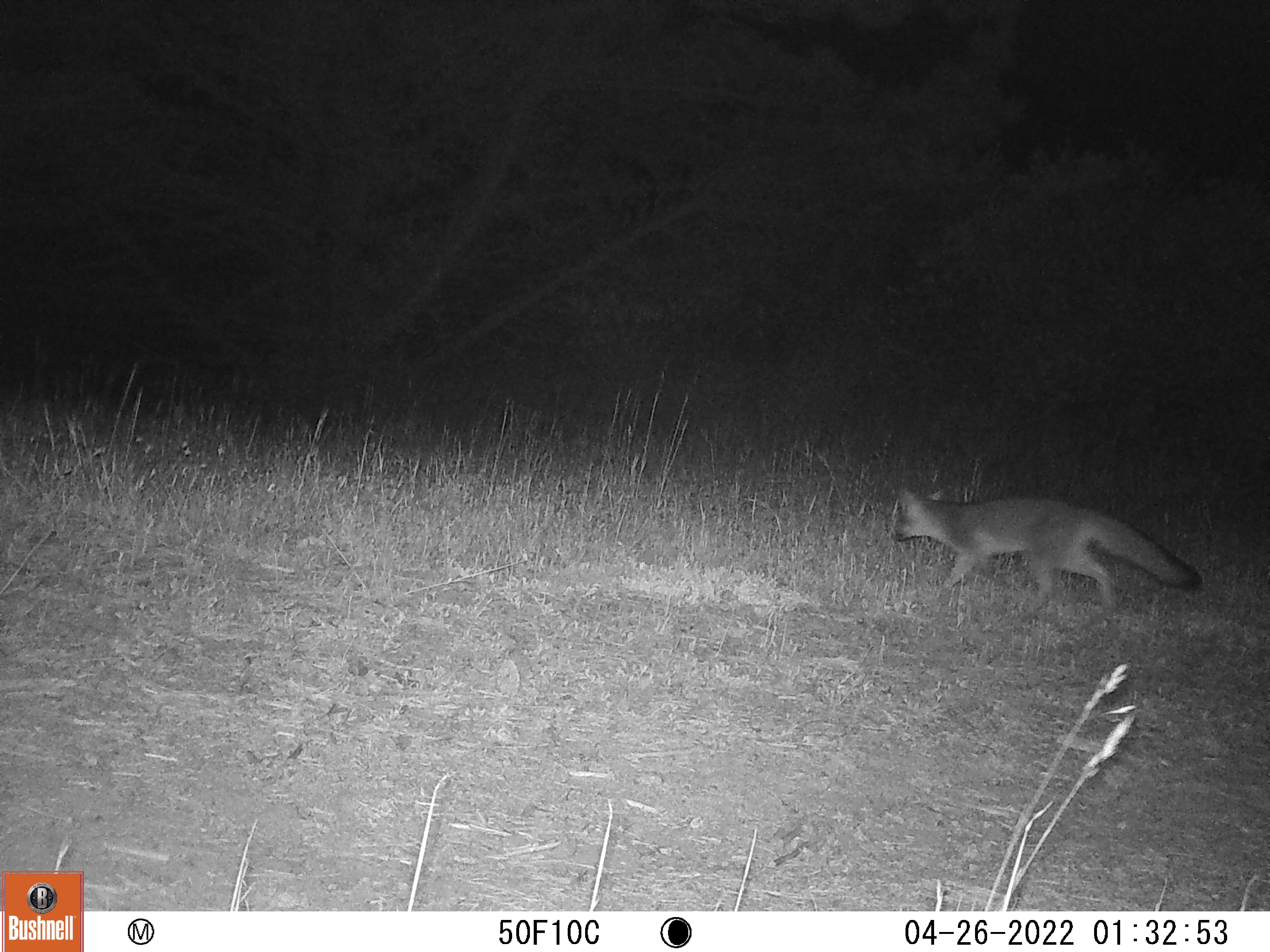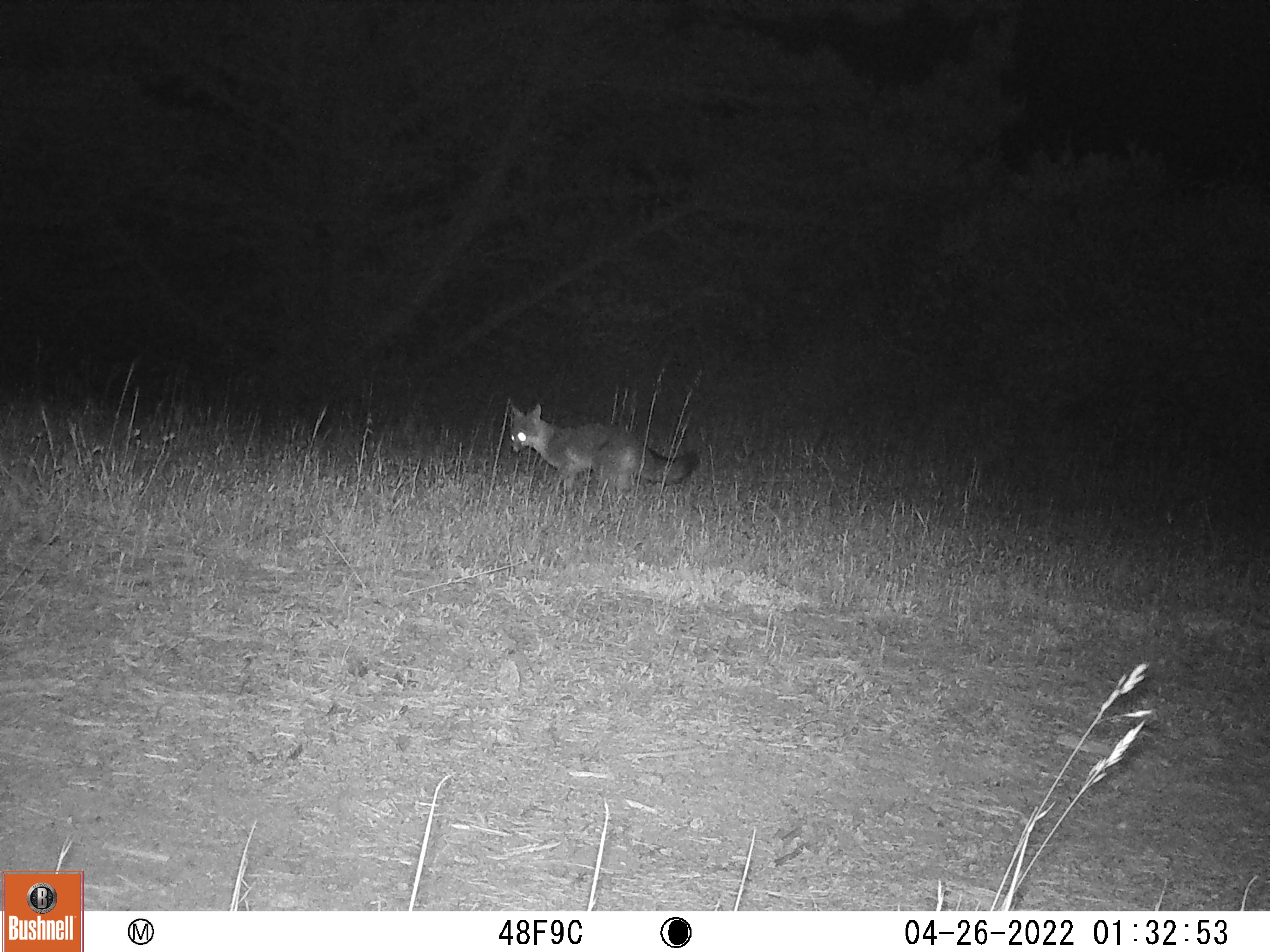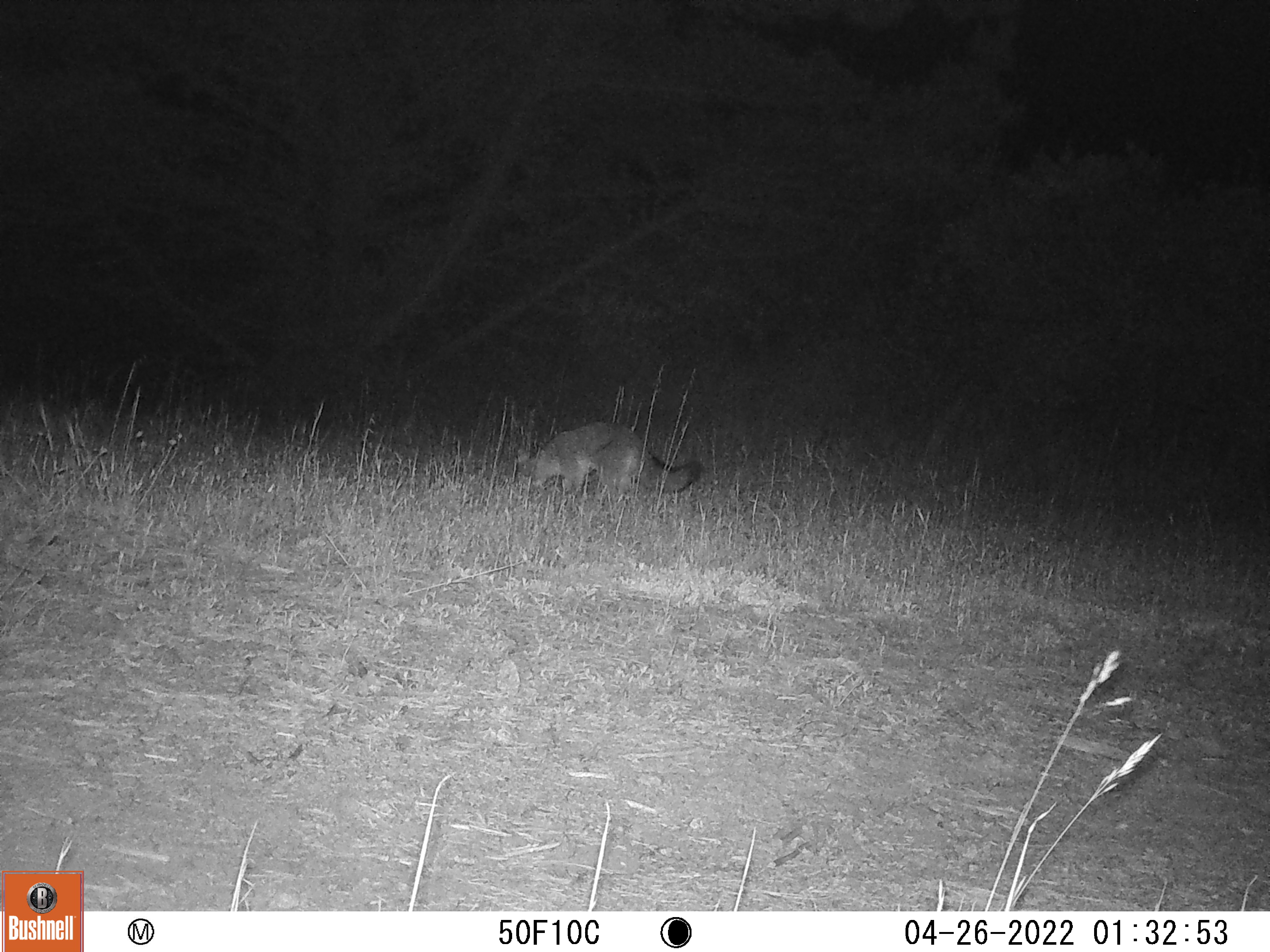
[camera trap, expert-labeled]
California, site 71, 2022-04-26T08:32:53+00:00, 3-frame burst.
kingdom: Animalia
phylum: Chordata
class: Mammalia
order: Carnivora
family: Canidae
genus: Urocyon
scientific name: Urocyon cinereoargenteus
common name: gray fox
Gray fox (Urocyon cinereoargenteus).